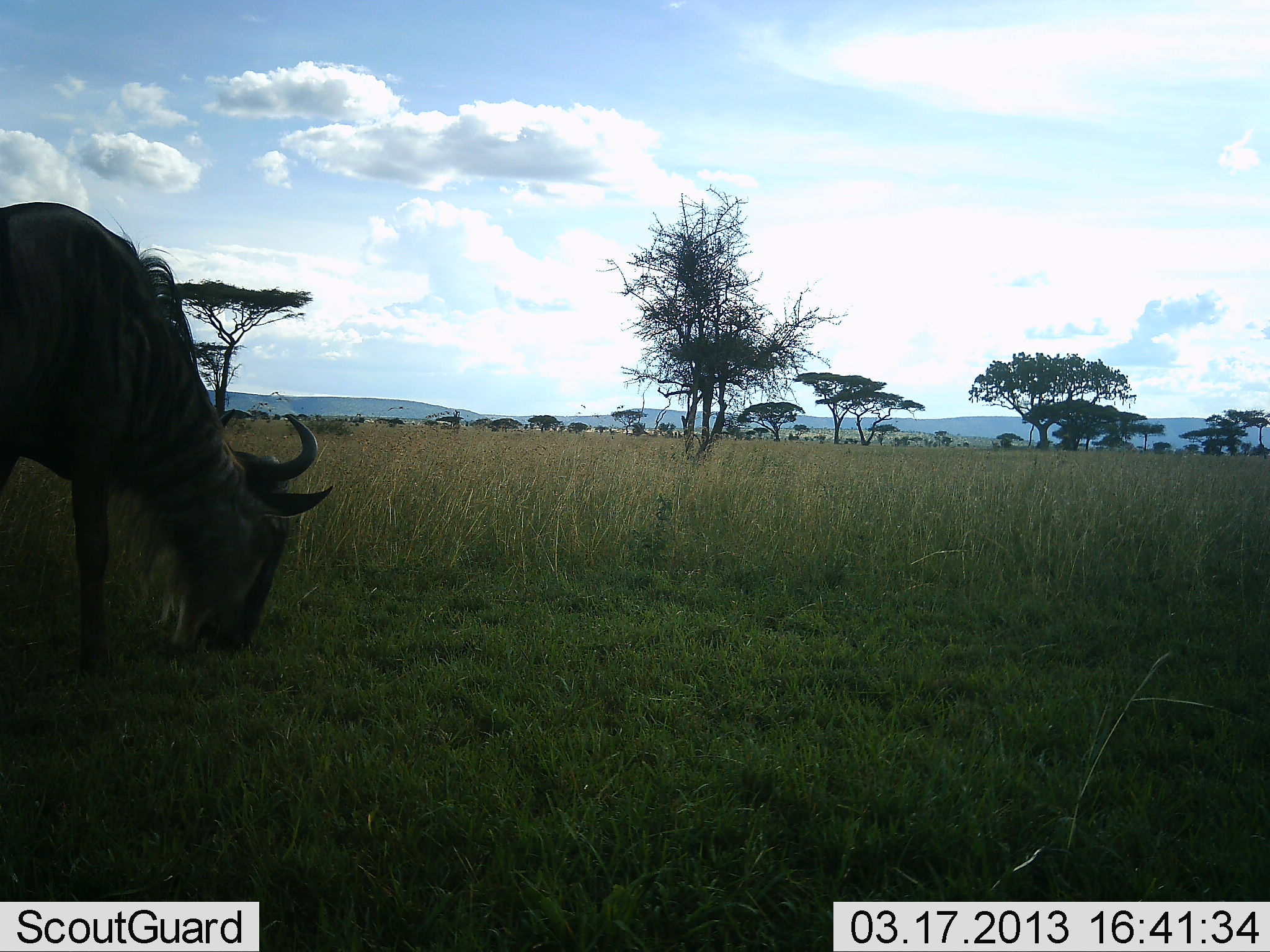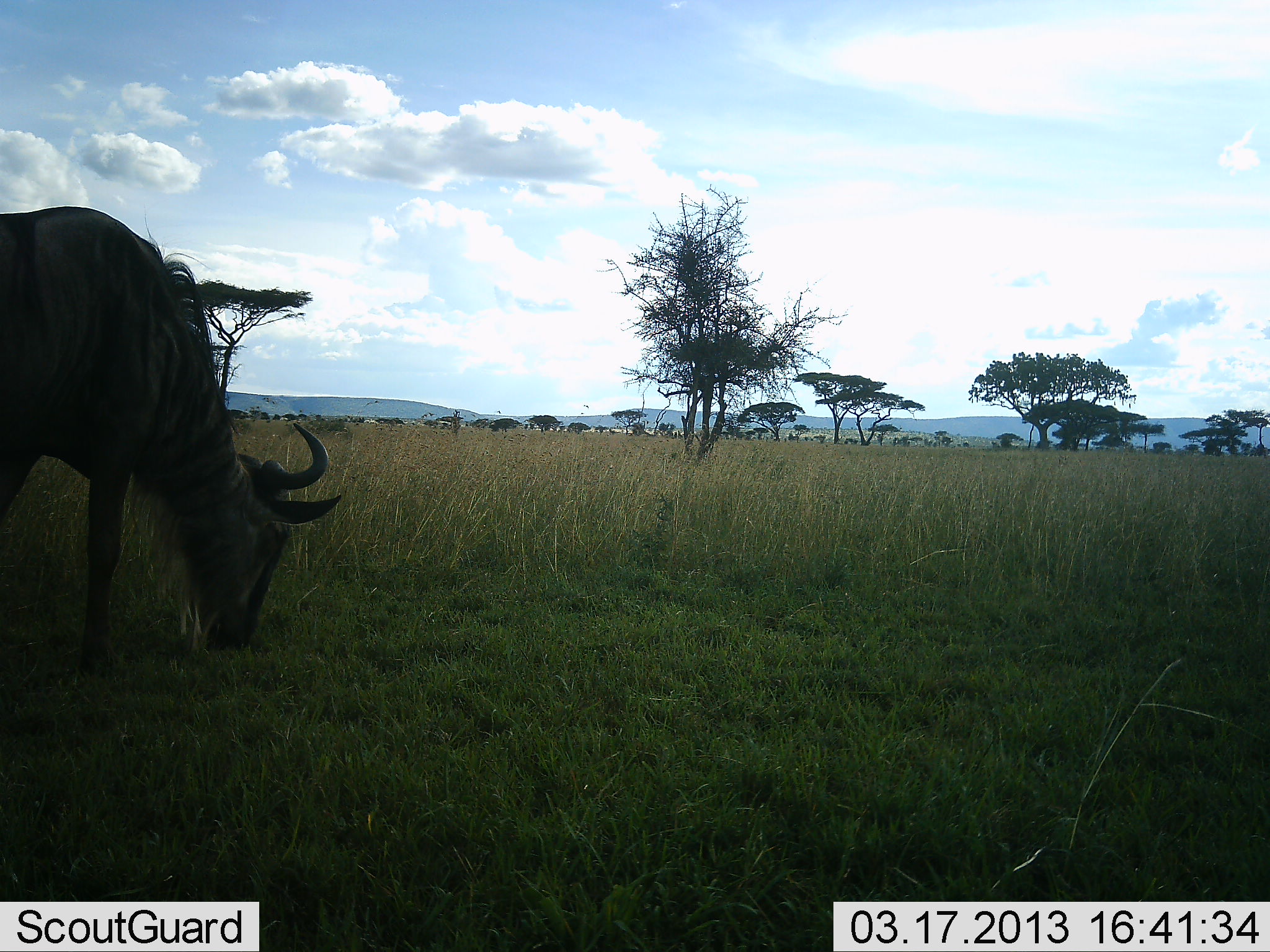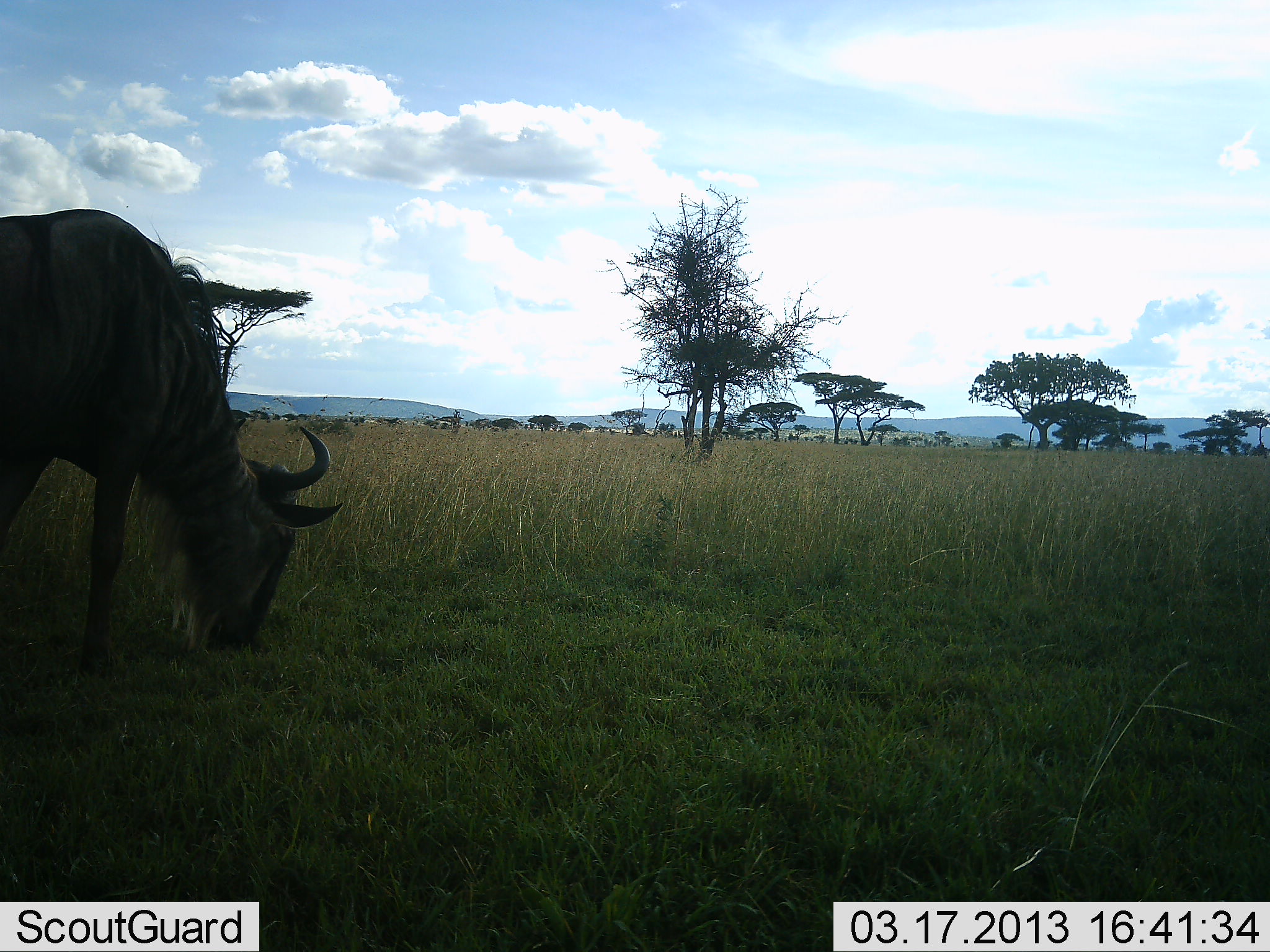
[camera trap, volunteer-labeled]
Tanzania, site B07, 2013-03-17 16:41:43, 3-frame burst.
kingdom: Animalia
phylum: Chordata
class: Mammalia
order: Artiodactyla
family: Bovidae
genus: Connochaetes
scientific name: Connochaetes taurinus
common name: blue wildebeest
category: wildebeest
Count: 1.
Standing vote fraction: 16%.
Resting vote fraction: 0%.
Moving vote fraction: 6%.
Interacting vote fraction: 3%.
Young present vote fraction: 0%.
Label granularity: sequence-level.